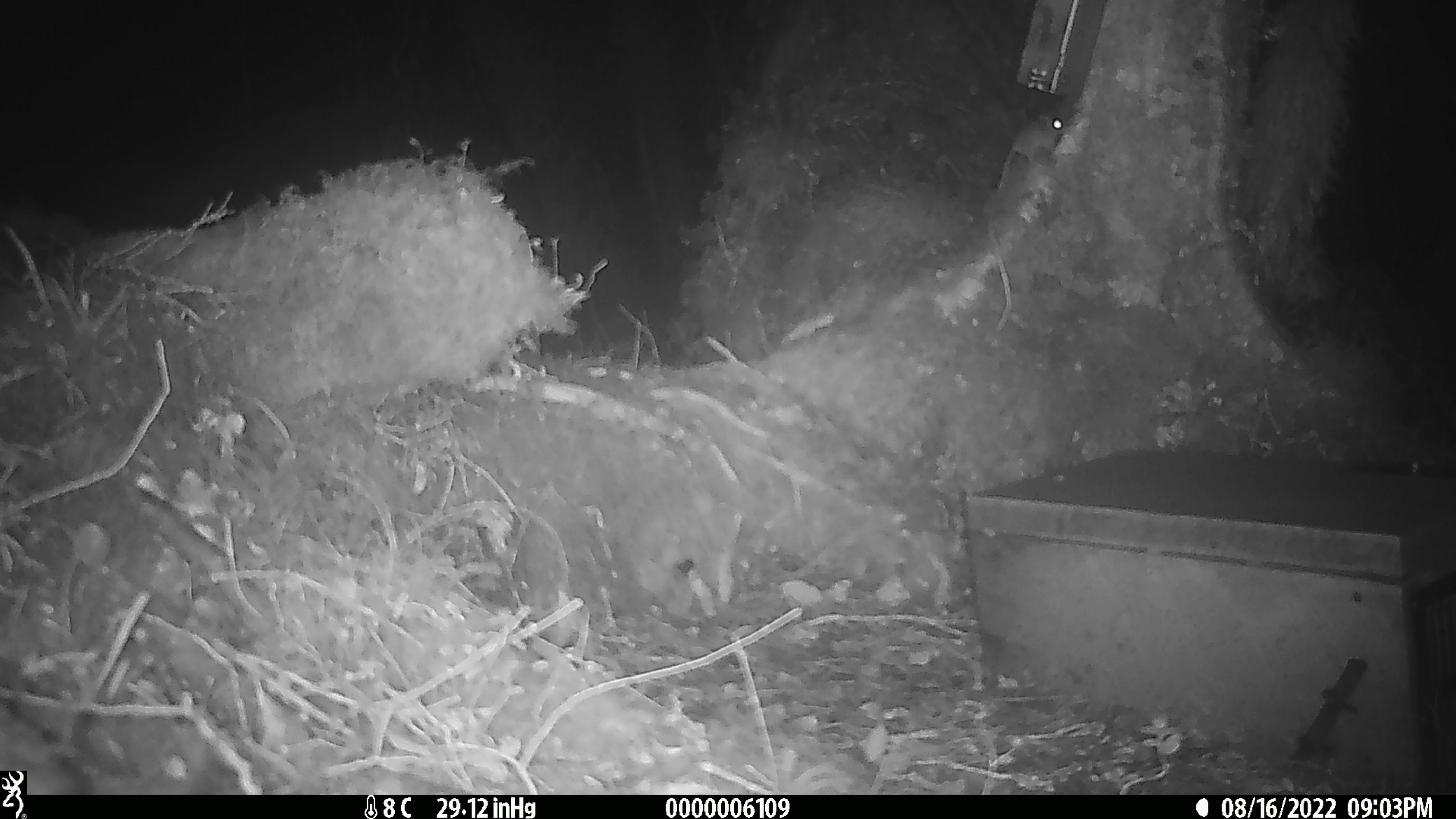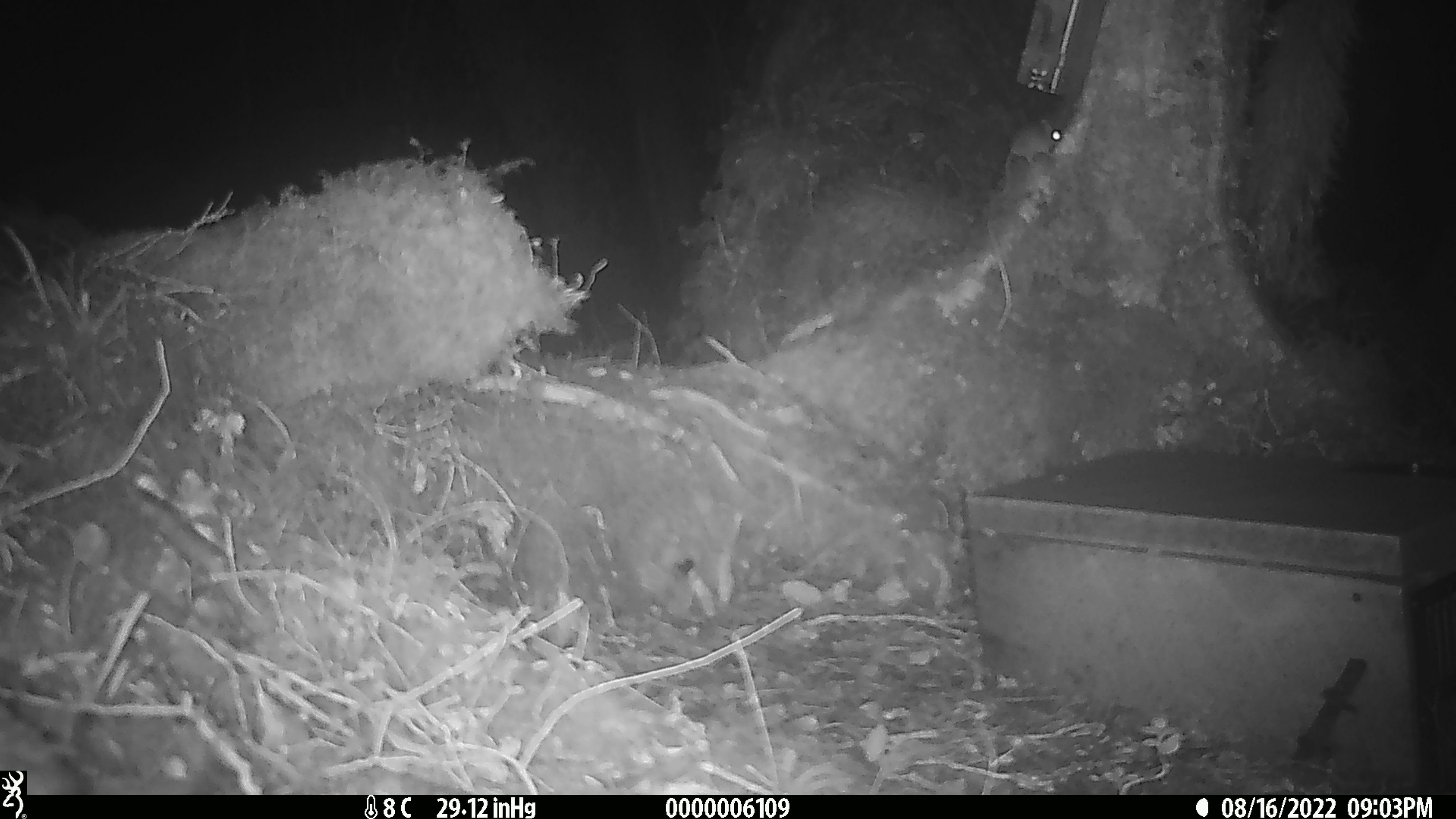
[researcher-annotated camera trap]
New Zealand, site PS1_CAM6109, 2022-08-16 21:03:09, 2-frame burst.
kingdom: Animalia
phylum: Chordata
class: Mammalia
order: Rodentia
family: Muridae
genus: Mus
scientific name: Mus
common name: mouse